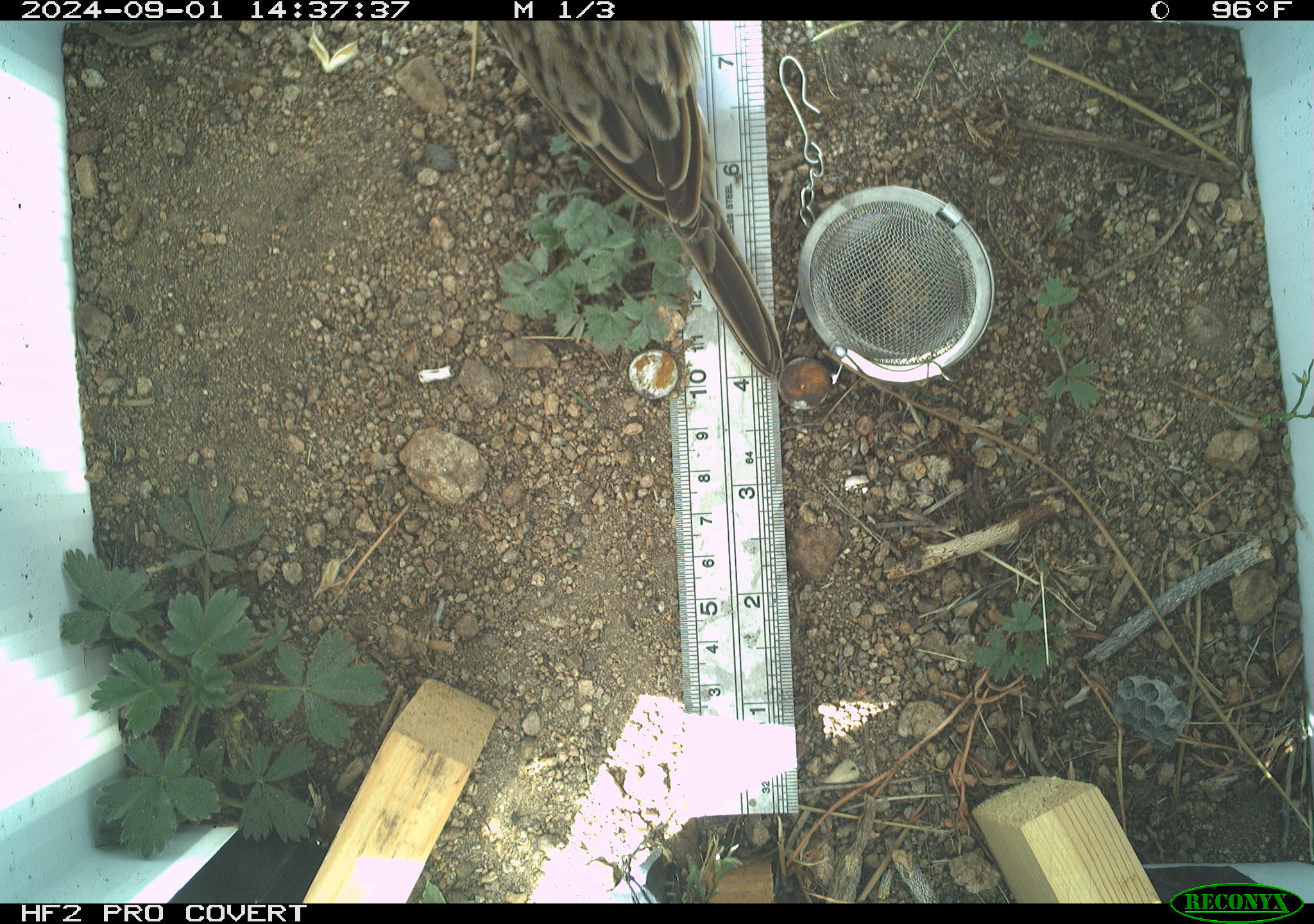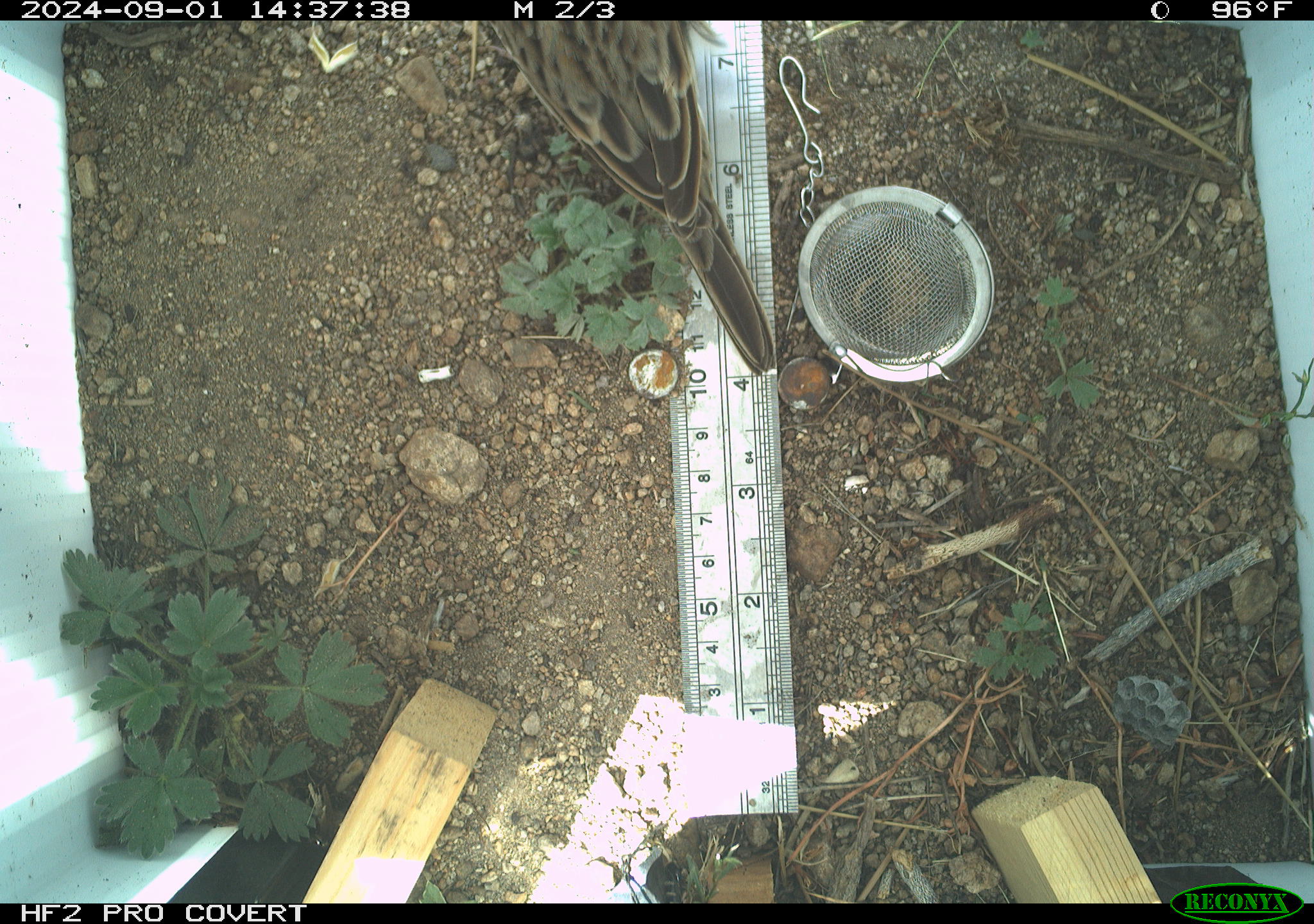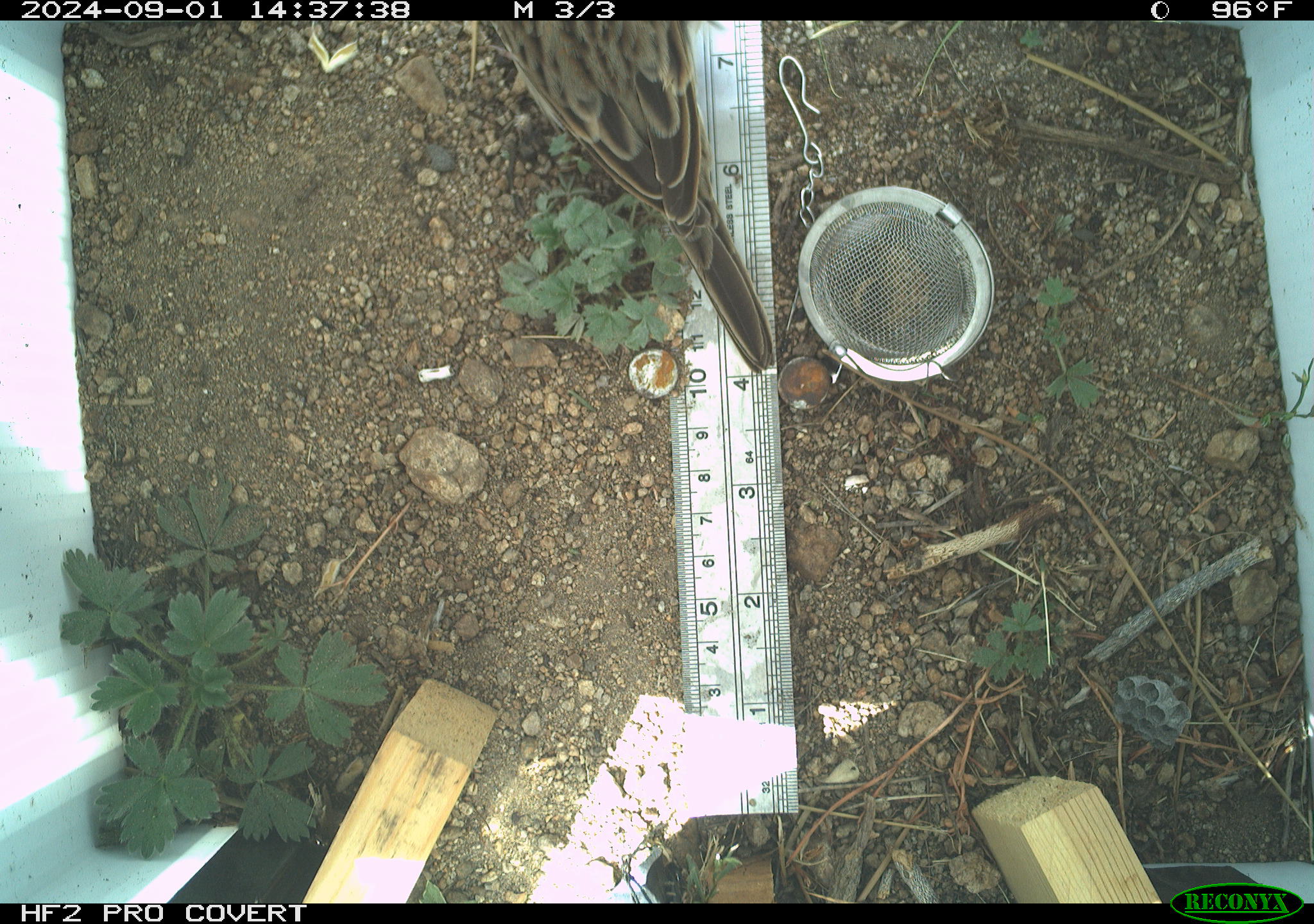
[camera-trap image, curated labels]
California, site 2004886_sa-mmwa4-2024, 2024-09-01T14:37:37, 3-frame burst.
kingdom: Animalia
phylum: Chordata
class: Aves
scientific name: Aves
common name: bird